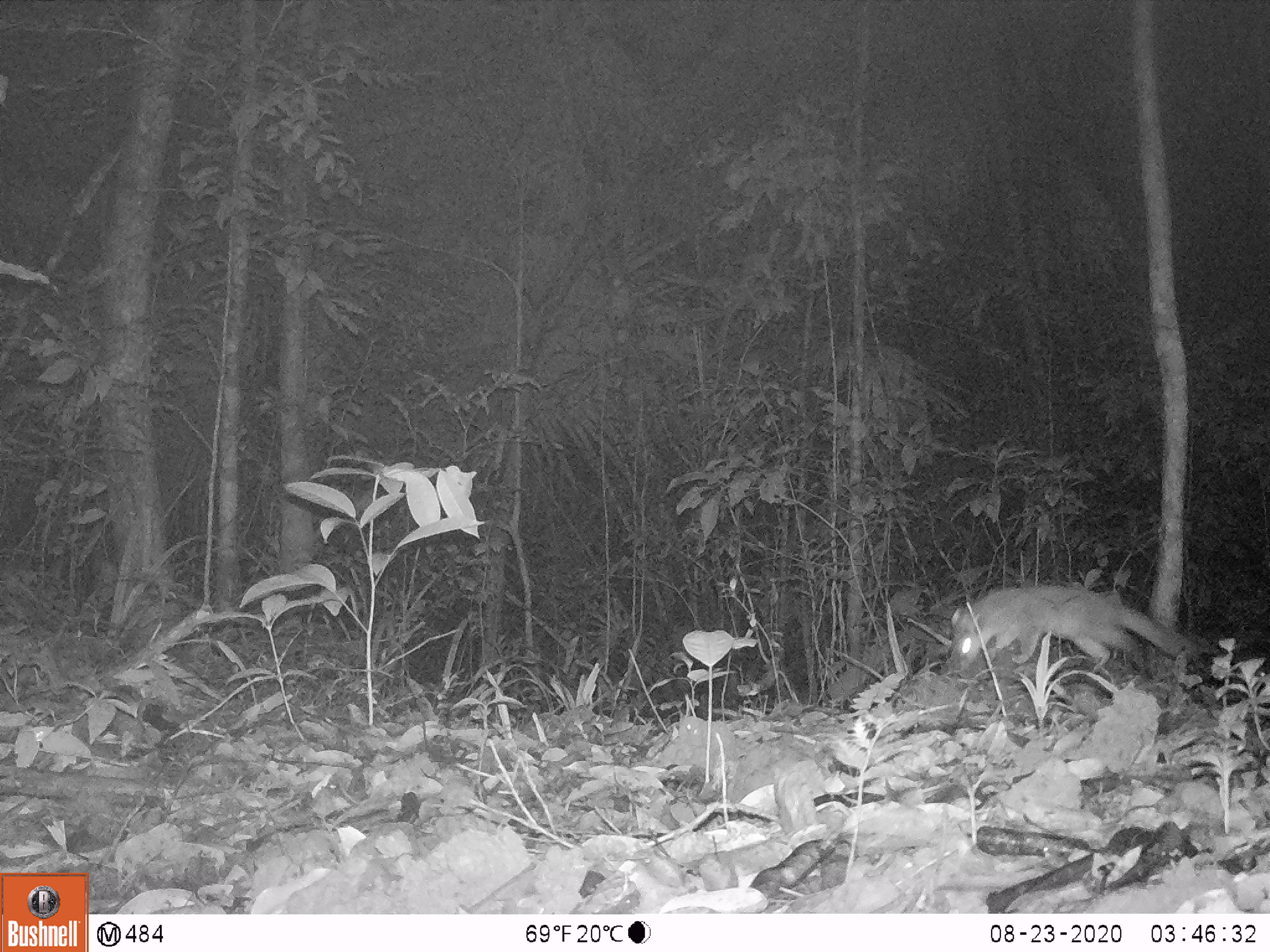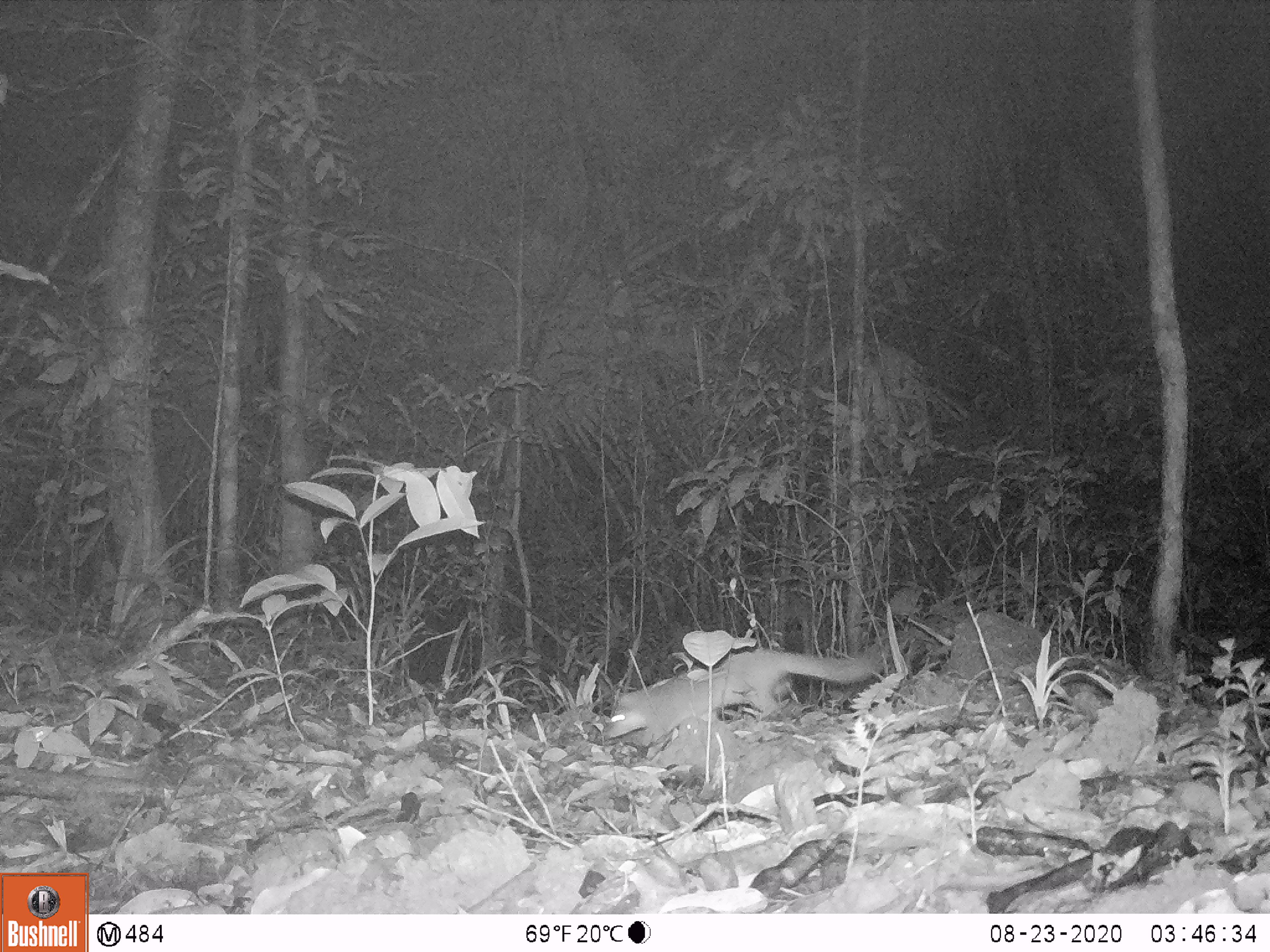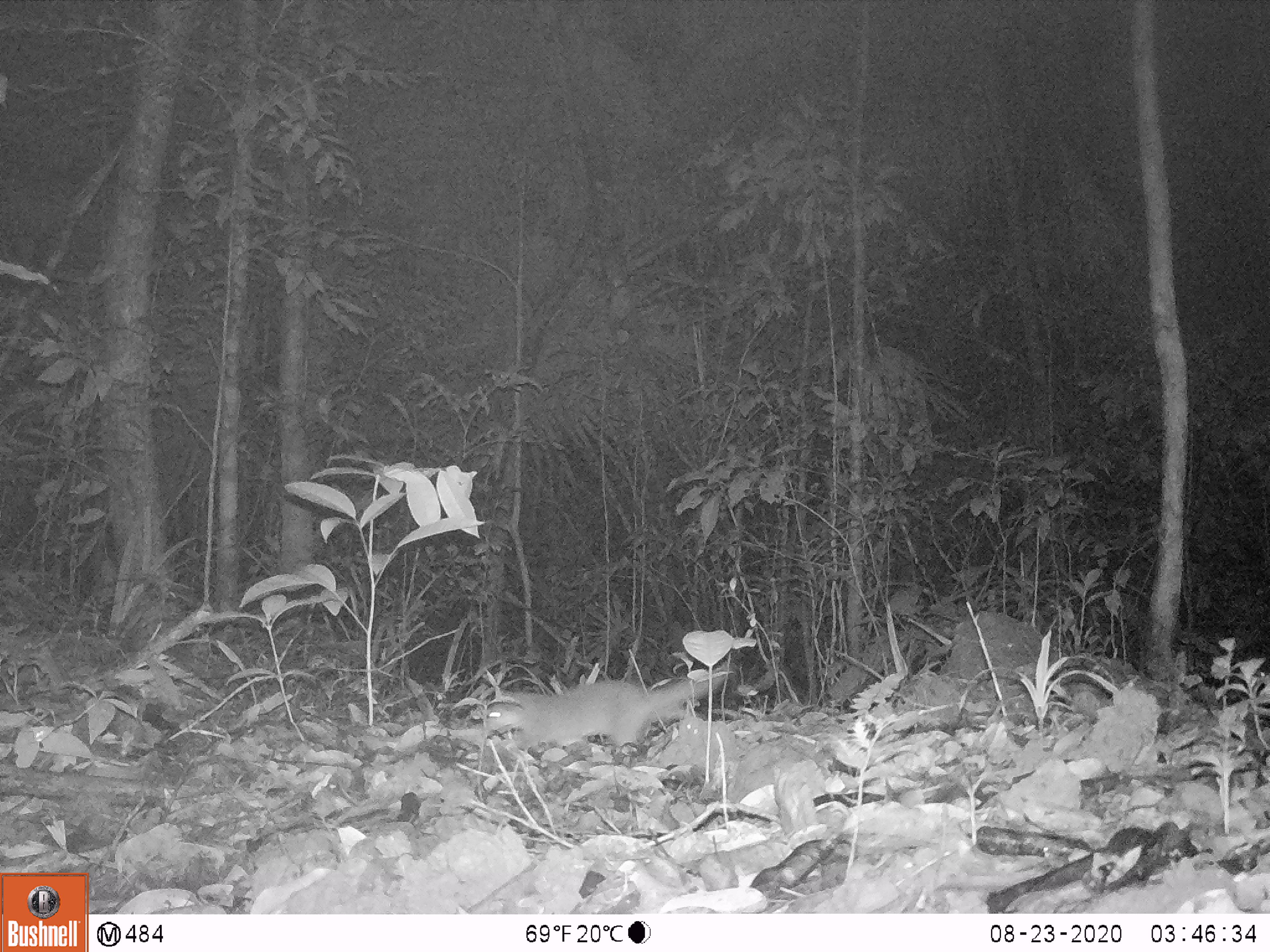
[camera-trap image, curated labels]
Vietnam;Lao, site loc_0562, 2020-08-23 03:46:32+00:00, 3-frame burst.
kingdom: Animalia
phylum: Chordata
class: Mammalia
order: Carnivora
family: Mustelidae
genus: Melogale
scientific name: Melogale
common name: ferret badger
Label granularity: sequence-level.